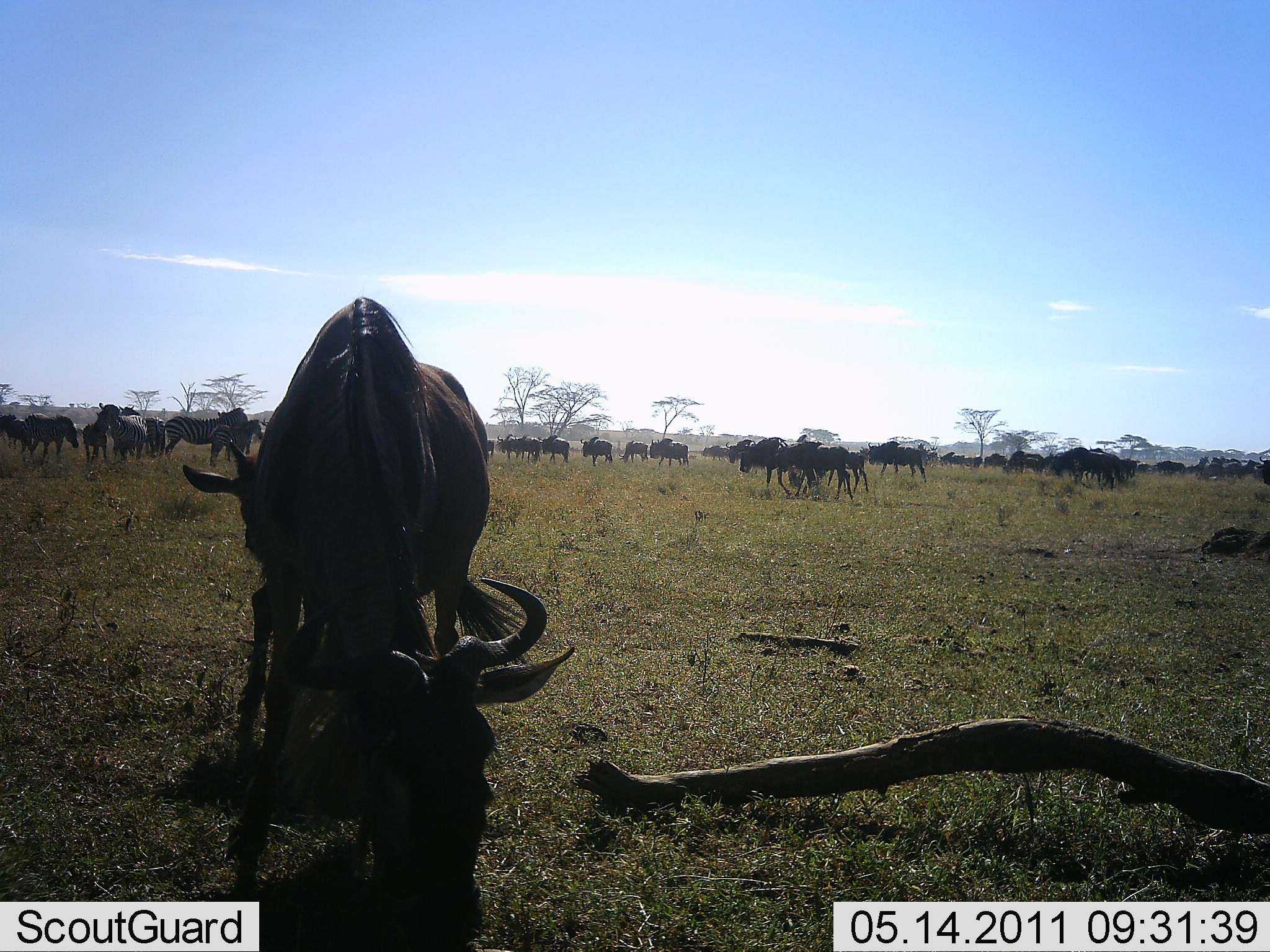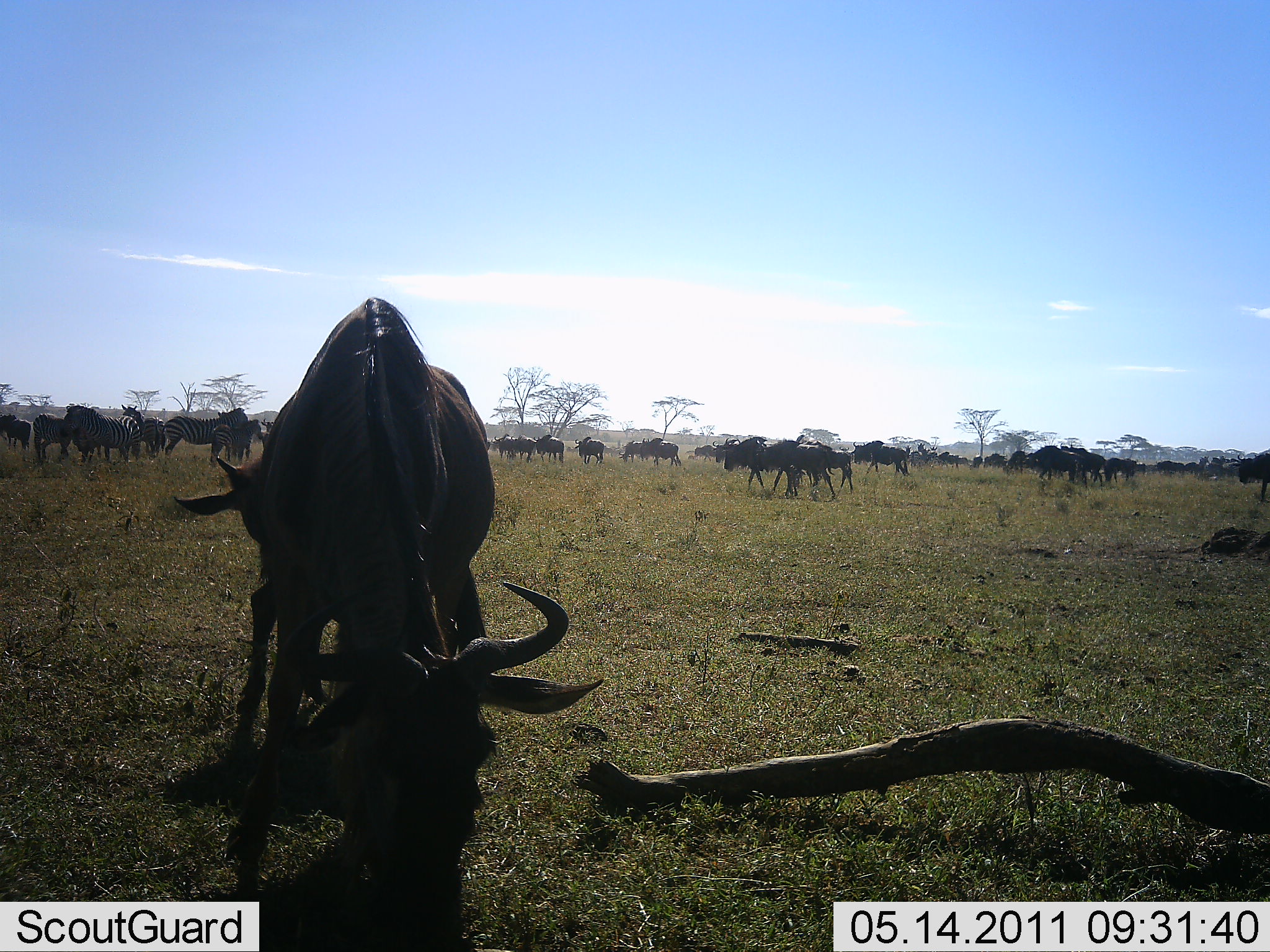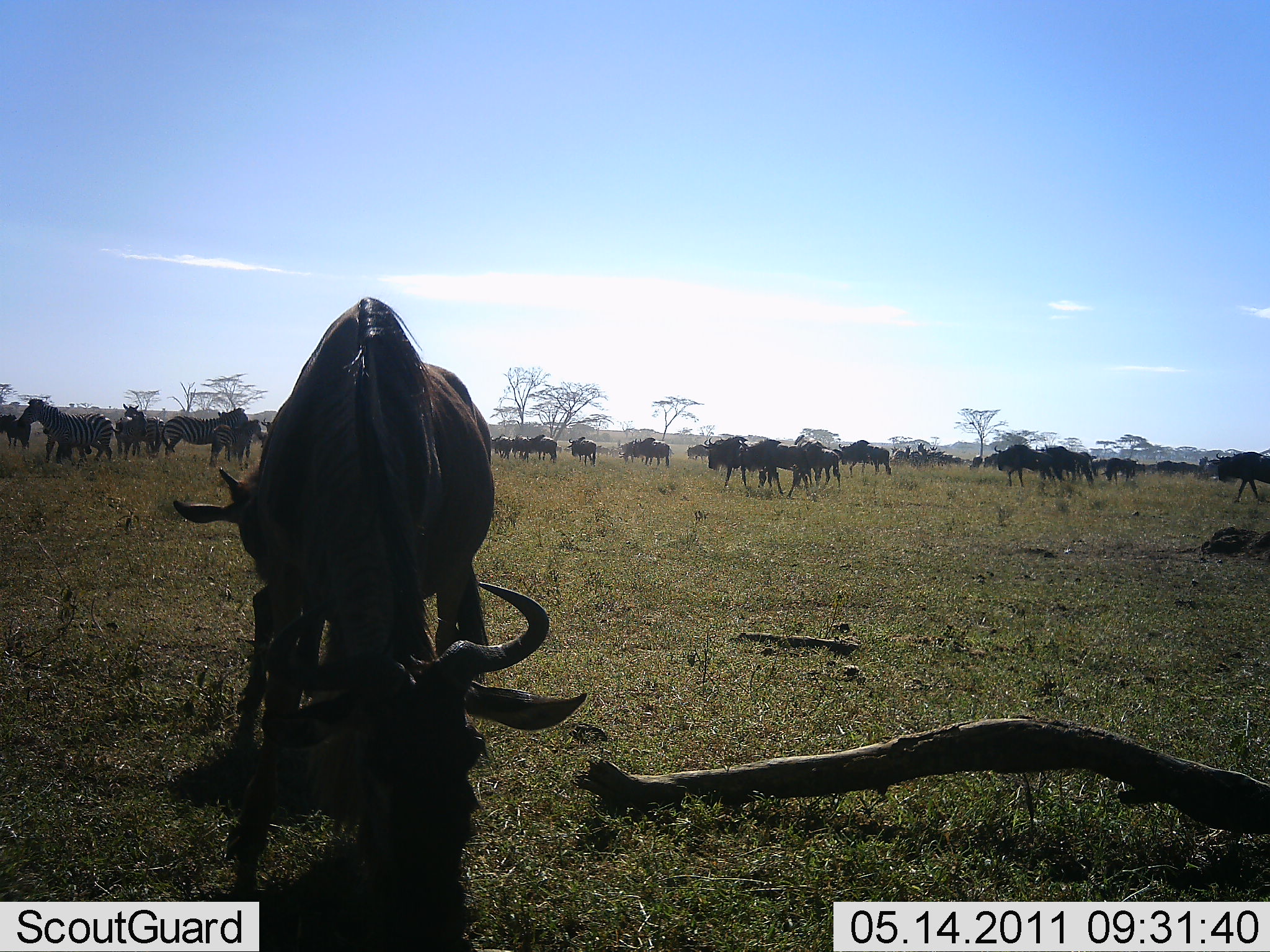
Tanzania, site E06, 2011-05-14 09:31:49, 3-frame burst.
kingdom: Animalia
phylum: Chordata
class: Mammalia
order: Artiodactyla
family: Bovidae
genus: Connochaetes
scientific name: Connochaetes taurinus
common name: blue wildebeest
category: wildebeest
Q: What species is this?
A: Wildebeest (blue wildebeest) (Connochaetes taurinus).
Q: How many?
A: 11-50.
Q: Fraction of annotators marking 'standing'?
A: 38%.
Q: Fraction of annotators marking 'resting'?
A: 0%.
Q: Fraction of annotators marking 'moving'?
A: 69%.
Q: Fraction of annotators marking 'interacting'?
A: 12%.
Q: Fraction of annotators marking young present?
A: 6%.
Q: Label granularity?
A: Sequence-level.